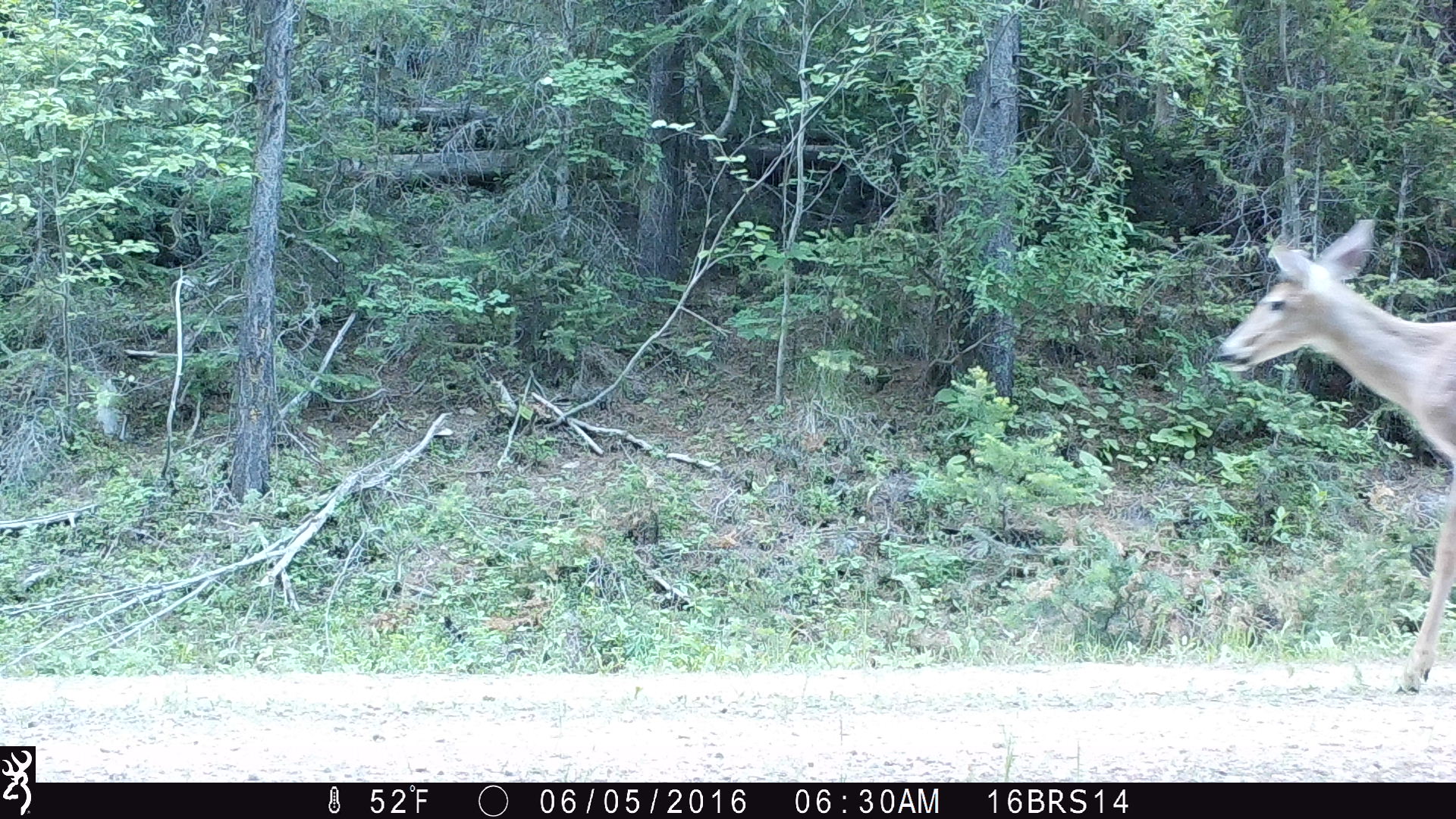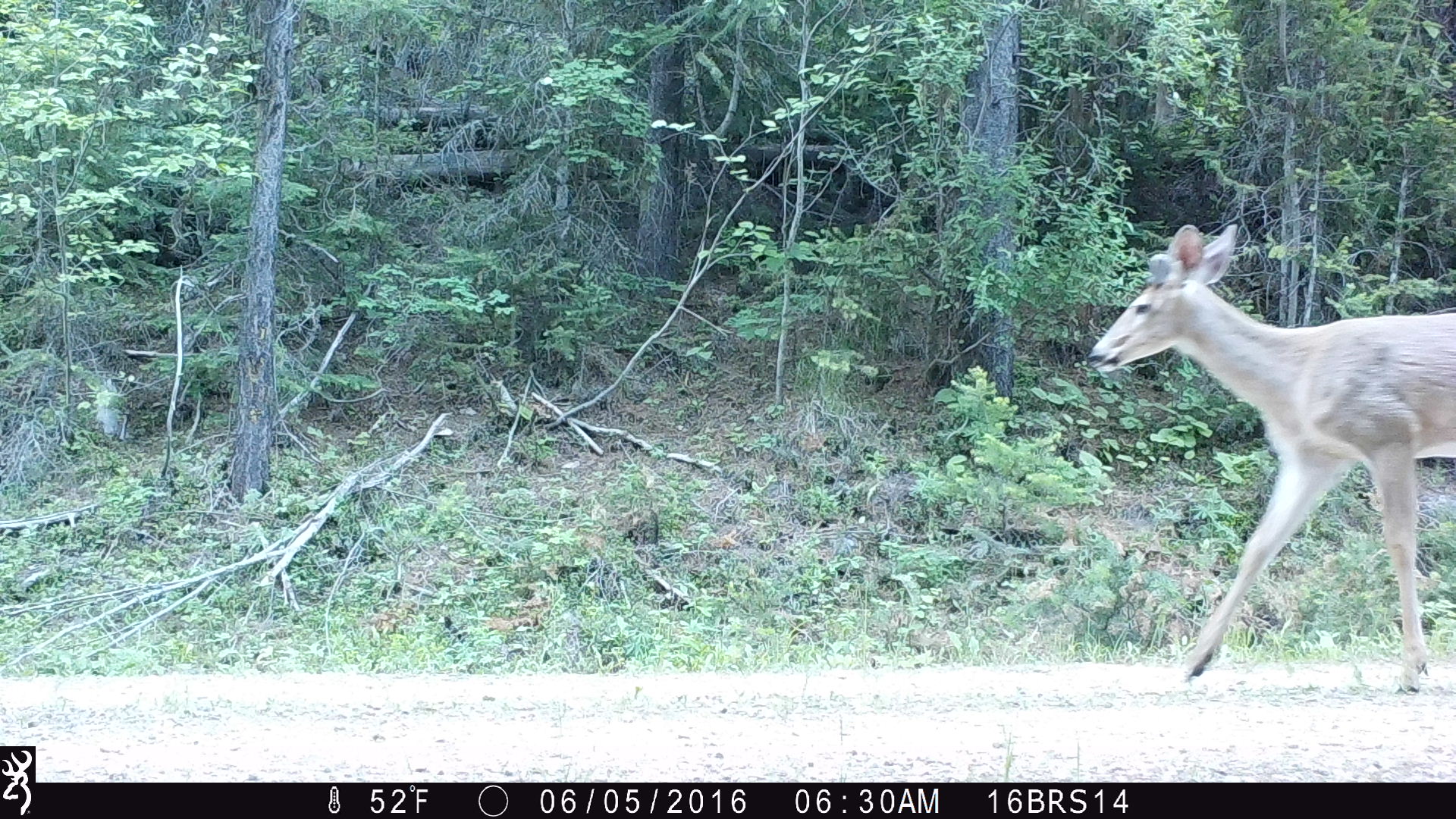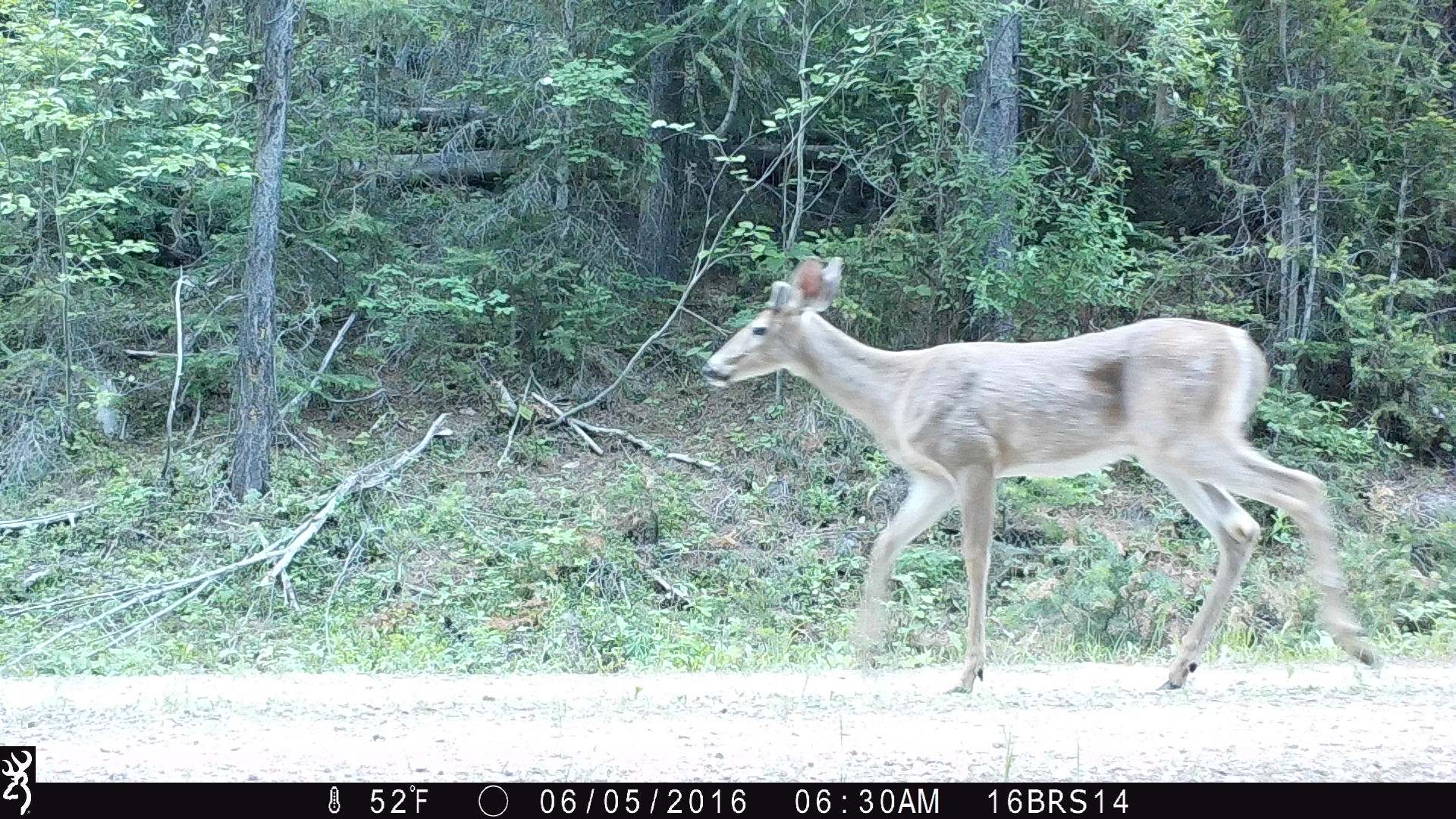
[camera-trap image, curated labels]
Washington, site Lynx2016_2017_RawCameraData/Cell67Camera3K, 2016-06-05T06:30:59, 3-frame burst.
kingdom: Animalia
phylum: Chordata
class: Mammalia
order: Artiodactyla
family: Cervidae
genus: Odocoileus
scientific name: Odocoileus virginianus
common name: white-tailed deer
Odocoileus virginianus (white-tailed deer). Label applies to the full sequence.